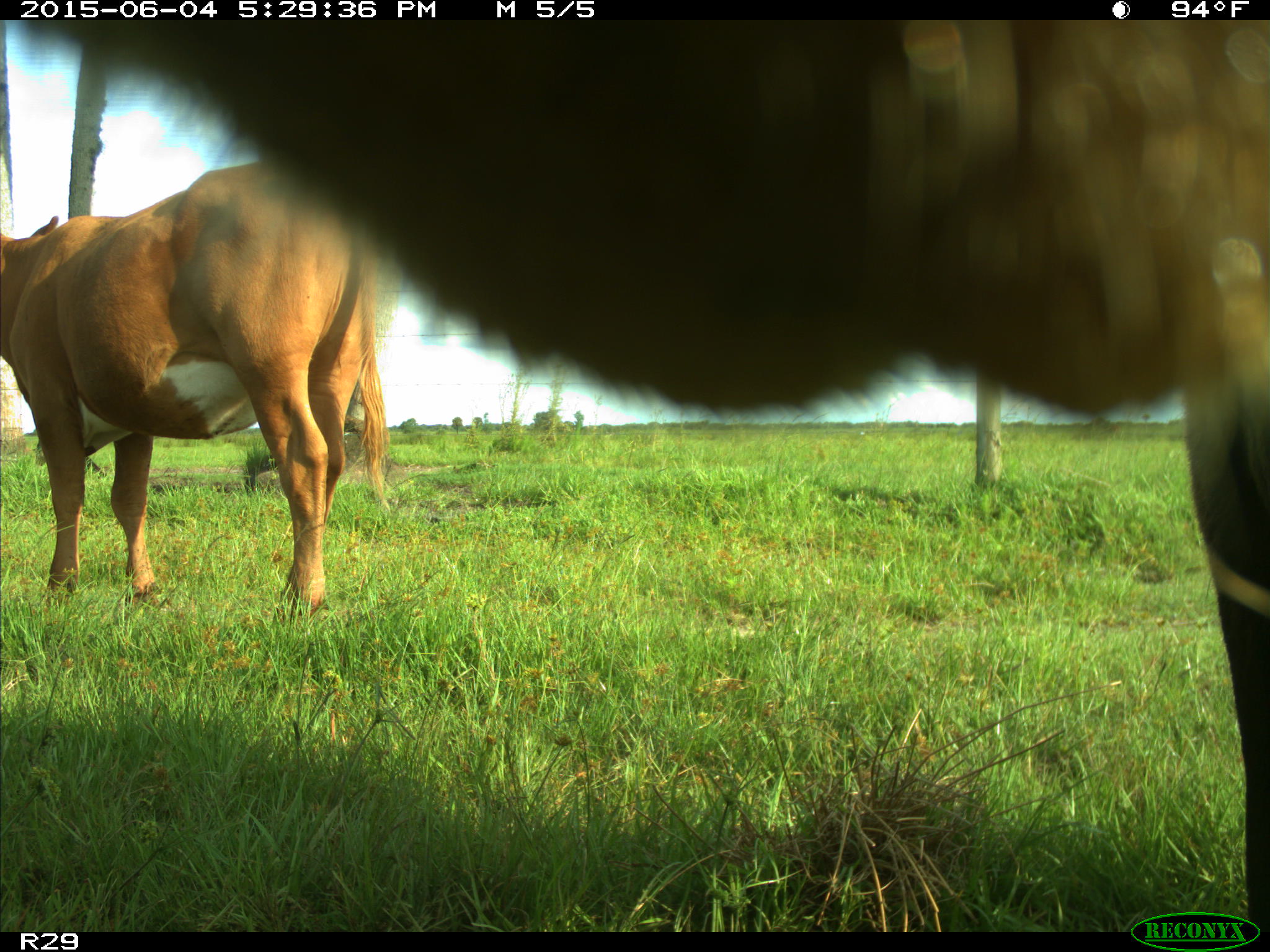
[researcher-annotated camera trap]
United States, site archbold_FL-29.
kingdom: Animalia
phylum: Chordata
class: Mammalia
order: Artiodactyla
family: Bovidae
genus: Bos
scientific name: Bos taurus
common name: domestic cow